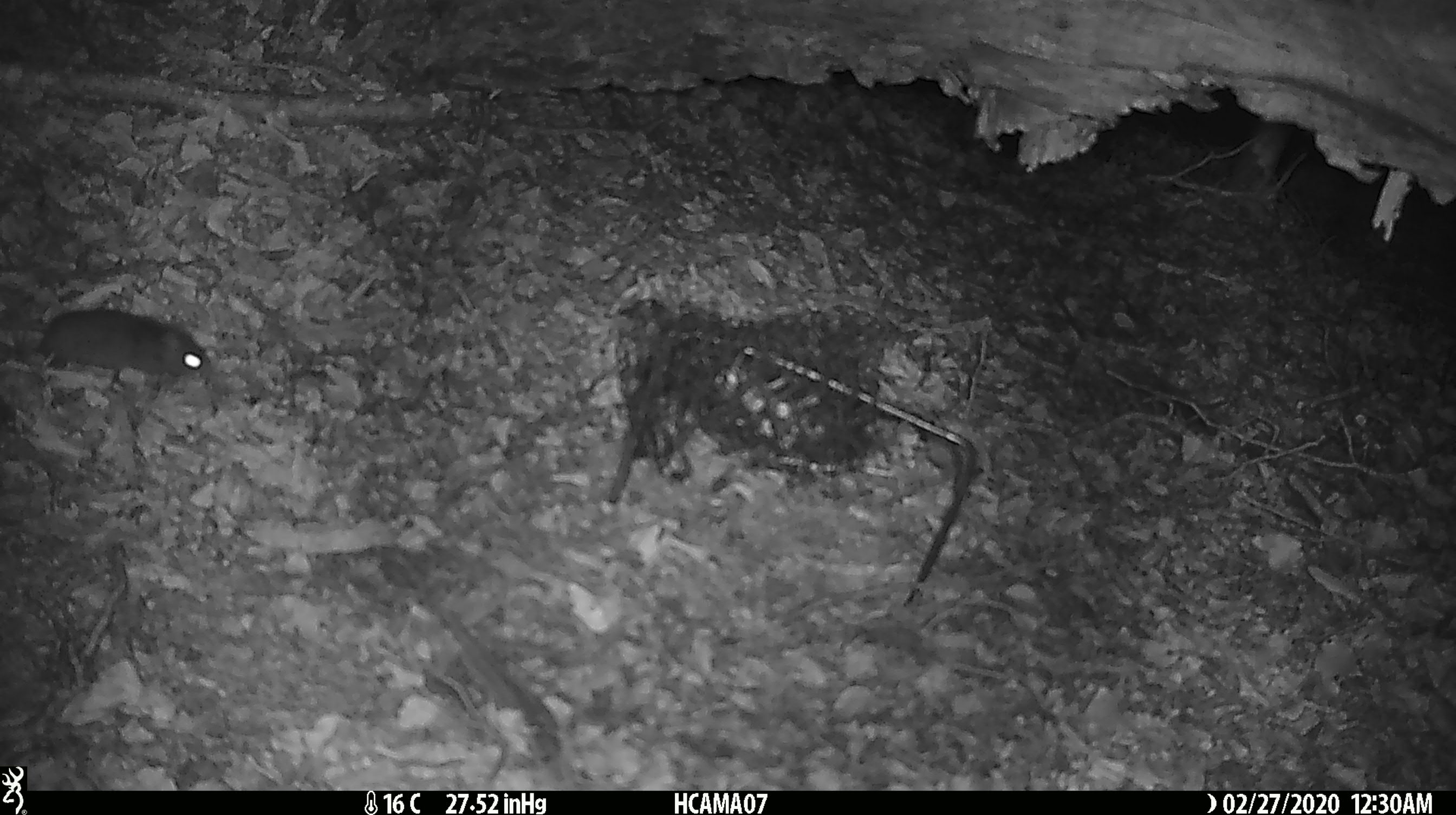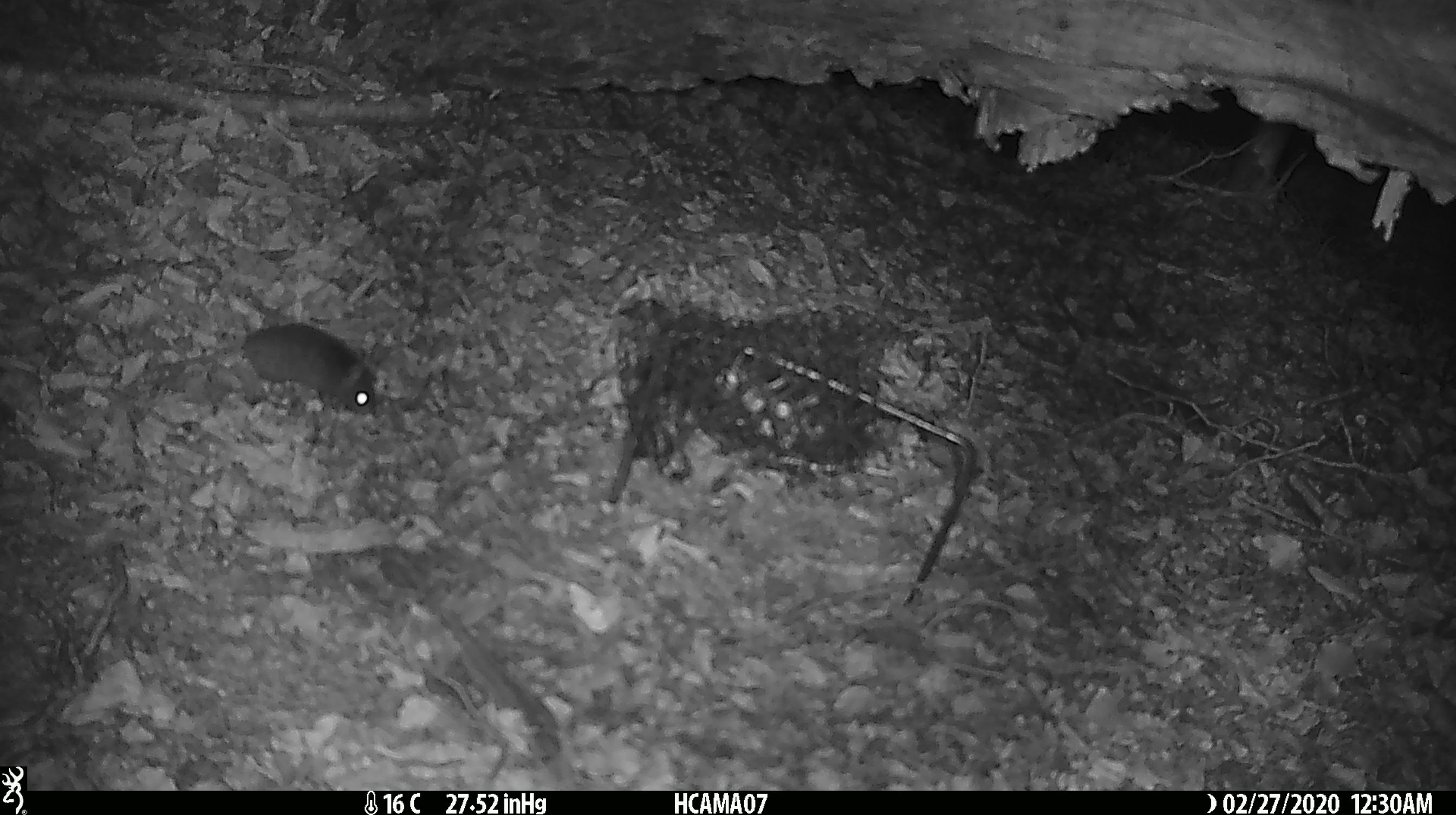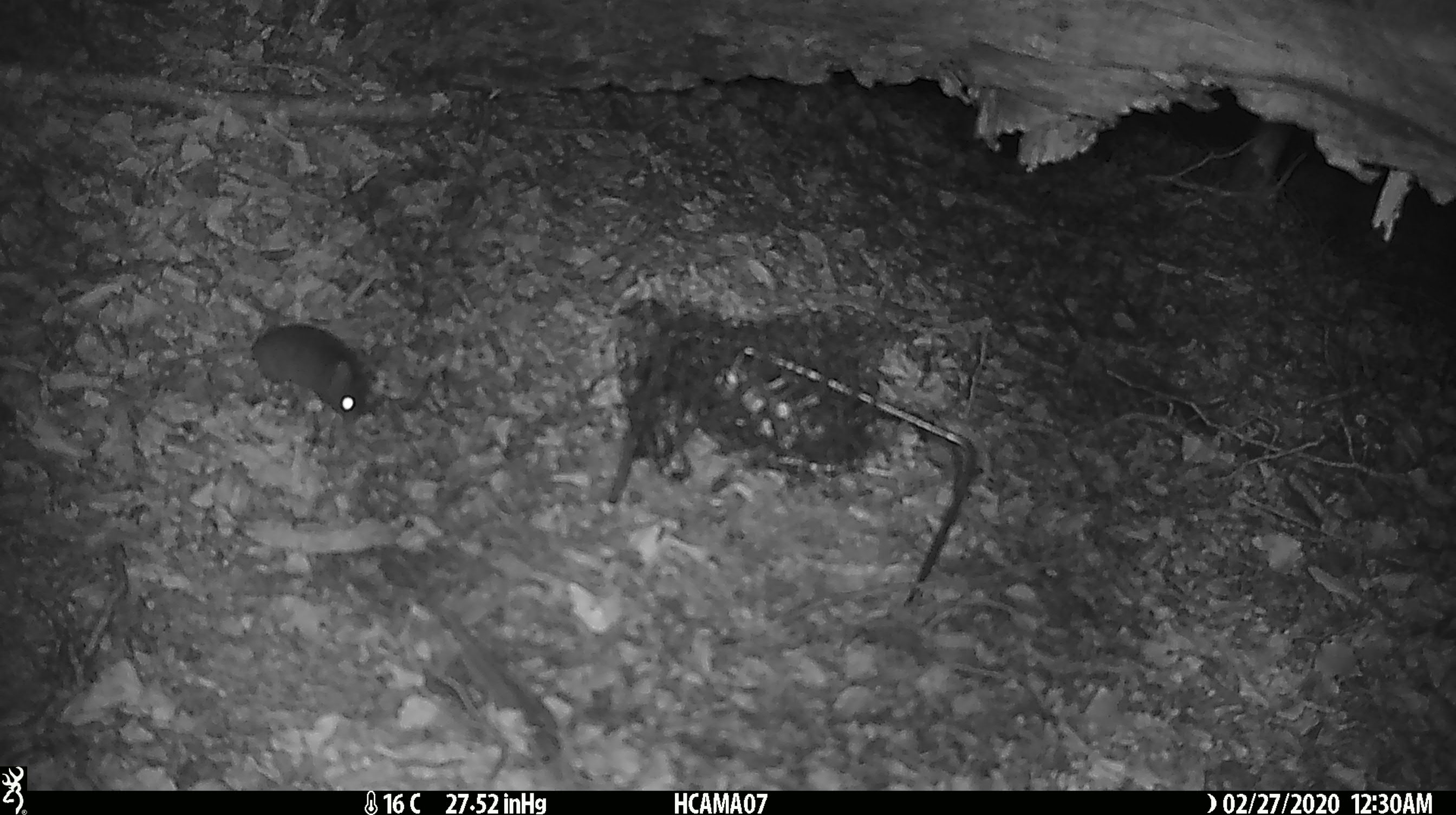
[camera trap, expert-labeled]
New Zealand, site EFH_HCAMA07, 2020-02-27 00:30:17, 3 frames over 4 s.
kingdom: Animalia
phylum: Chordata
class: Mammalia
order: Rodentia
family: Muridae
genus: Mus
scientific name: Mus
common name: mouse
Mouse (Mus).